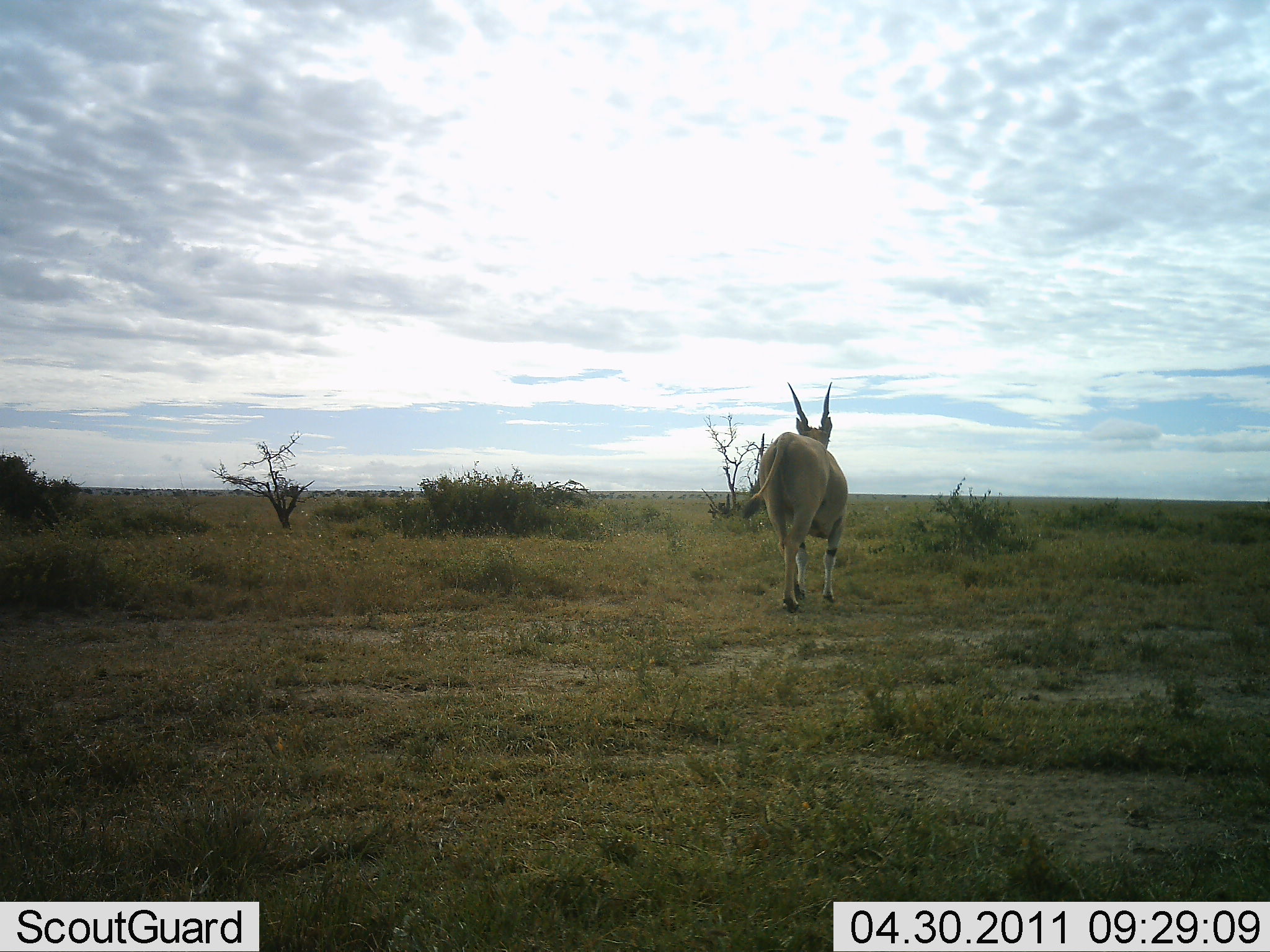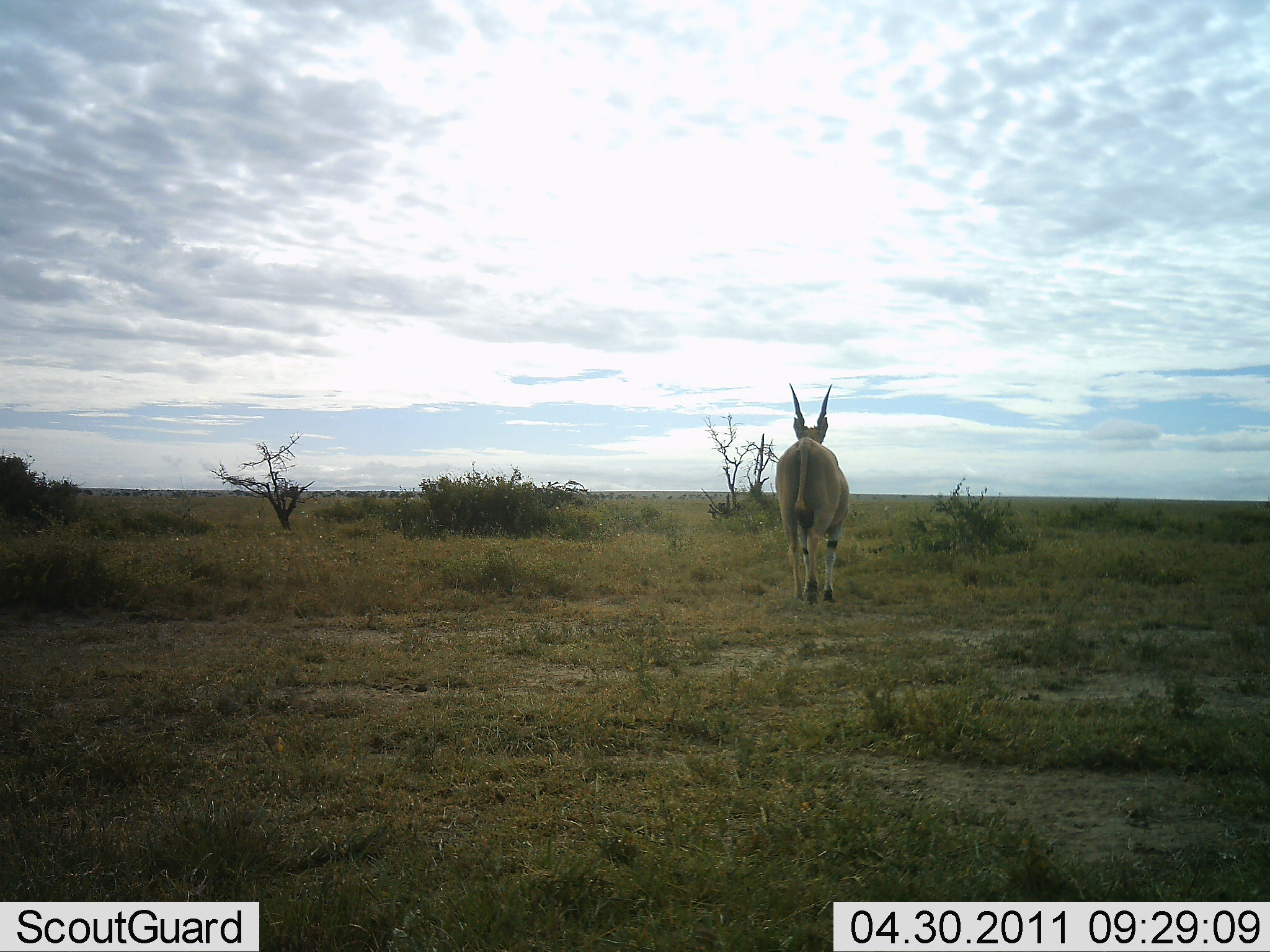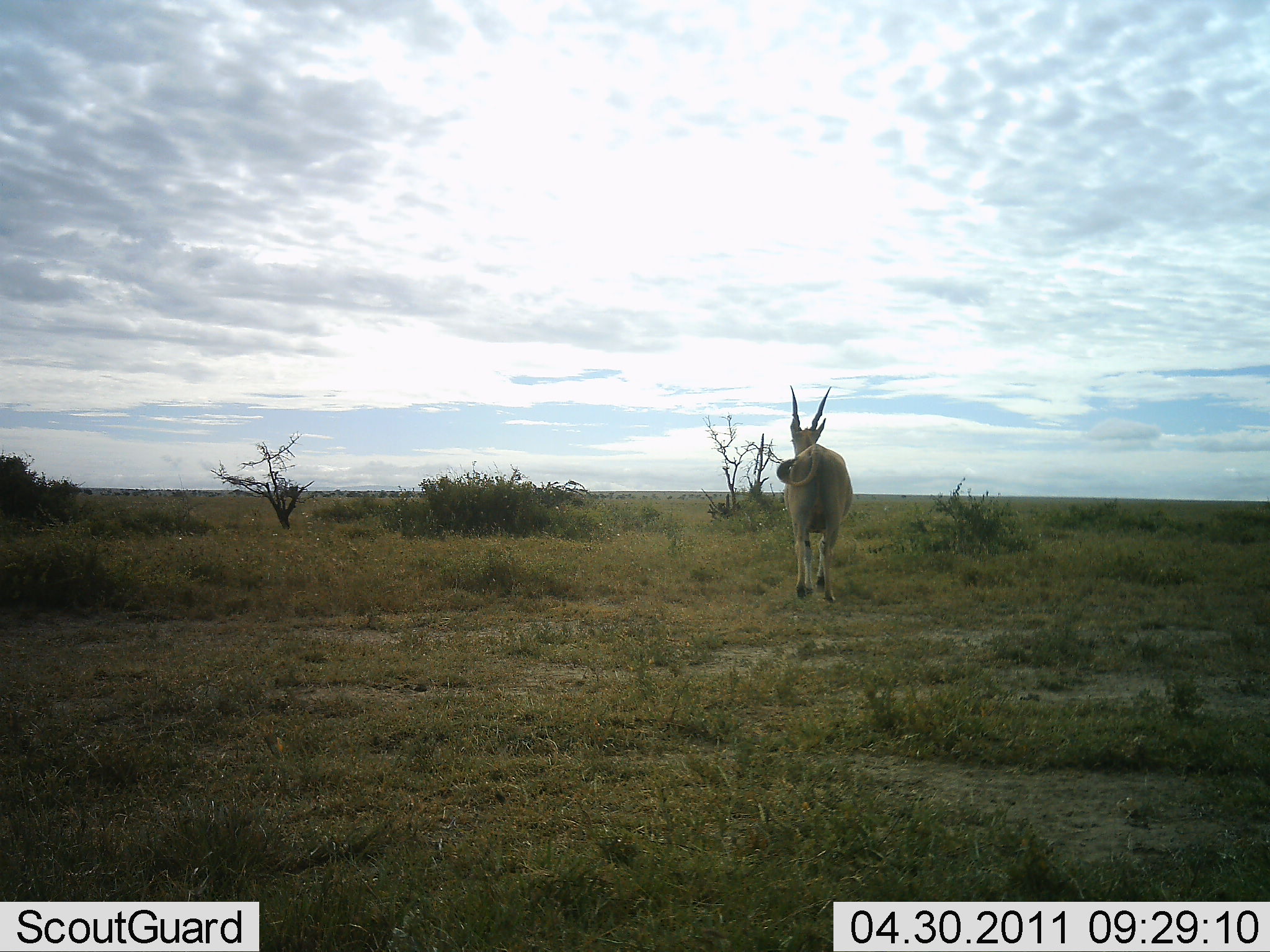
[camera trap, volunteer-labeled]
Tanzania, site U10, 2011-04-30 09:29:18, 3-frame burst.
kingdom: Animalia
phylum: Chordata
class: Mammalia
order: Artiodactyla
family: Bovidae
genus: Tragelaphus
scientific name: Tragelaphus oryx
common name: eland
Eland (Tragelaphus oryx), count 1. Behavior (volunteer vote fractions): standing 8%, resting 0%, moving 92%, interacting 0%. Young present (vote fraction): 0%. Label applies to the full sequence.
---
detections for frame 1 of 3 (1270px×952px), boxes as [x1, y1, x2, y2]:
animal: [742, 381, 848, 611]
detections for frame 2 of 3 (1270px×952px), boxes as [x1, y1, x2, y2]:
animal: [776, 383, 851, 604]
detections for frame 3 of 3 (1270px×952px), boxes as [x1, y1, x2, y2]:
animal: [777, 384, 853, 602]